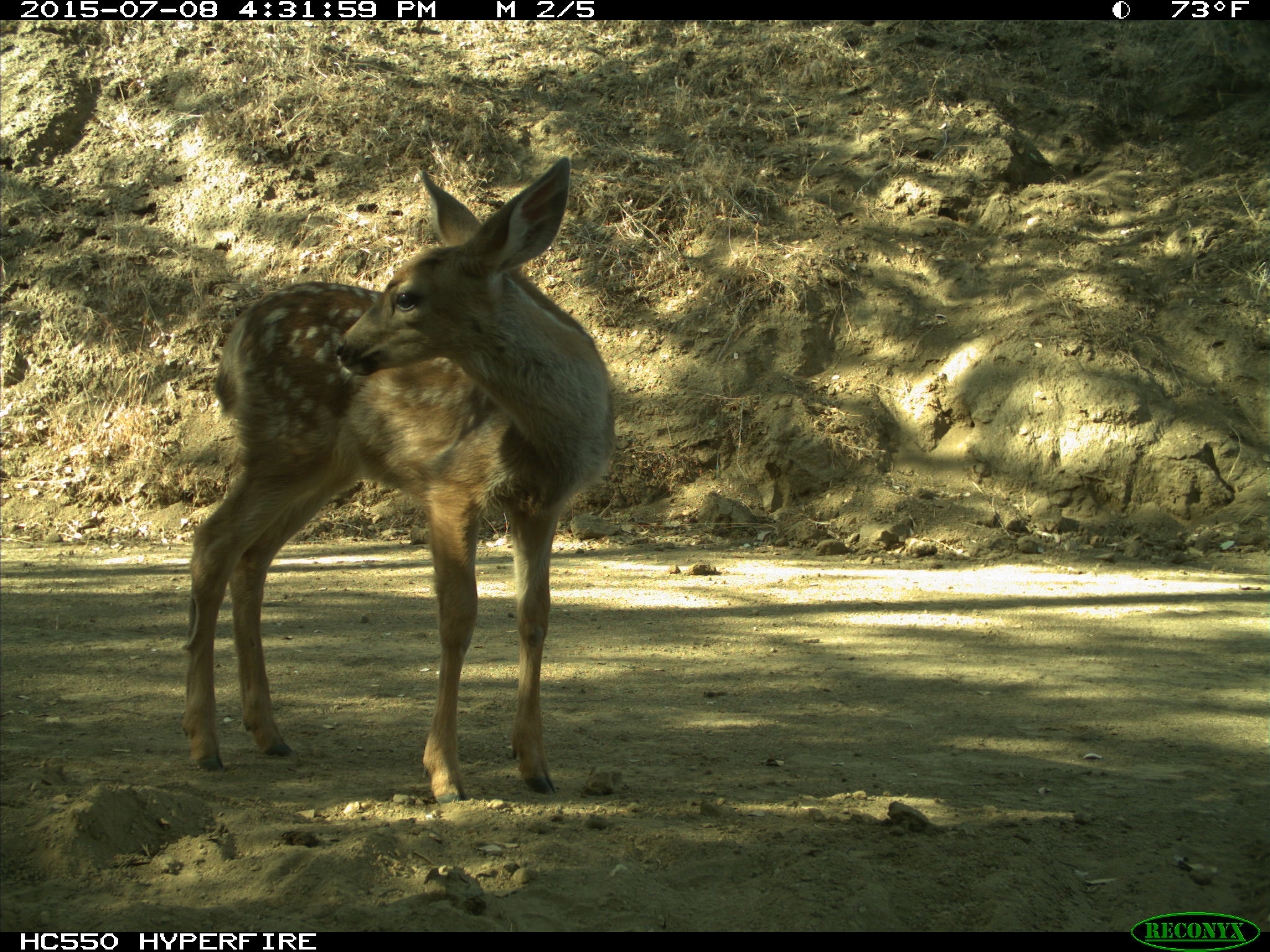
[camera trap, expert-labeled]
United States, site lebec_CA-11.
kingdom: Animalia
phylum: Chordata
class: Mammalia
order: Artiodactyla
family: Cervidae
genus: Odocoileus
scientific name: Odocoileus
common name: deer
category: unidentified deer